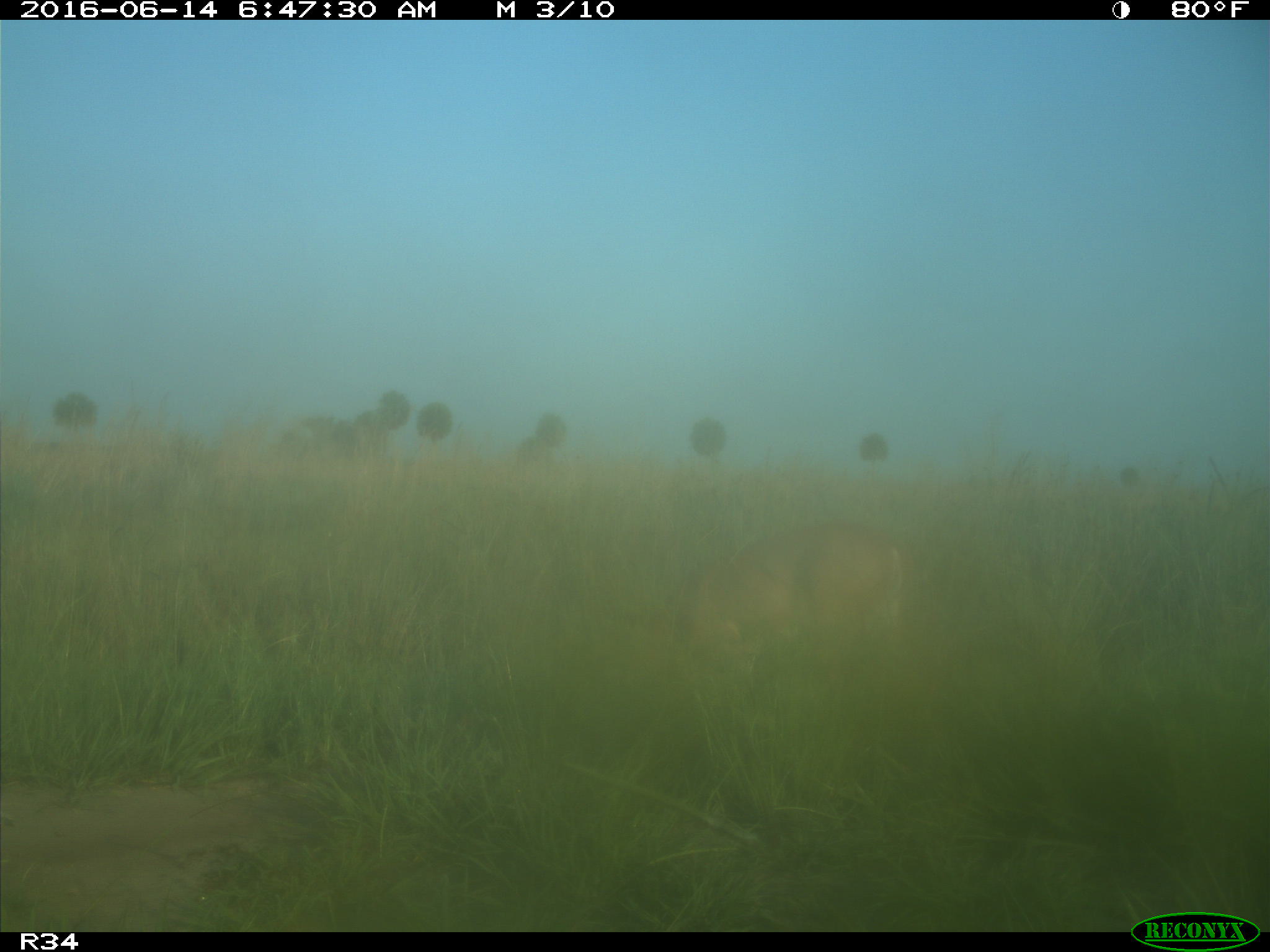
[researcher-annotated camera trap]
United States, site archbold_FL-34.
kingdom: Animalia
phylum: Chordata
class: Mammalia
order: Artiodactyla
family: Cervidae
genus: Odocoileus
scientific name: Odocoileus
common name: deer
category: unidentified deer